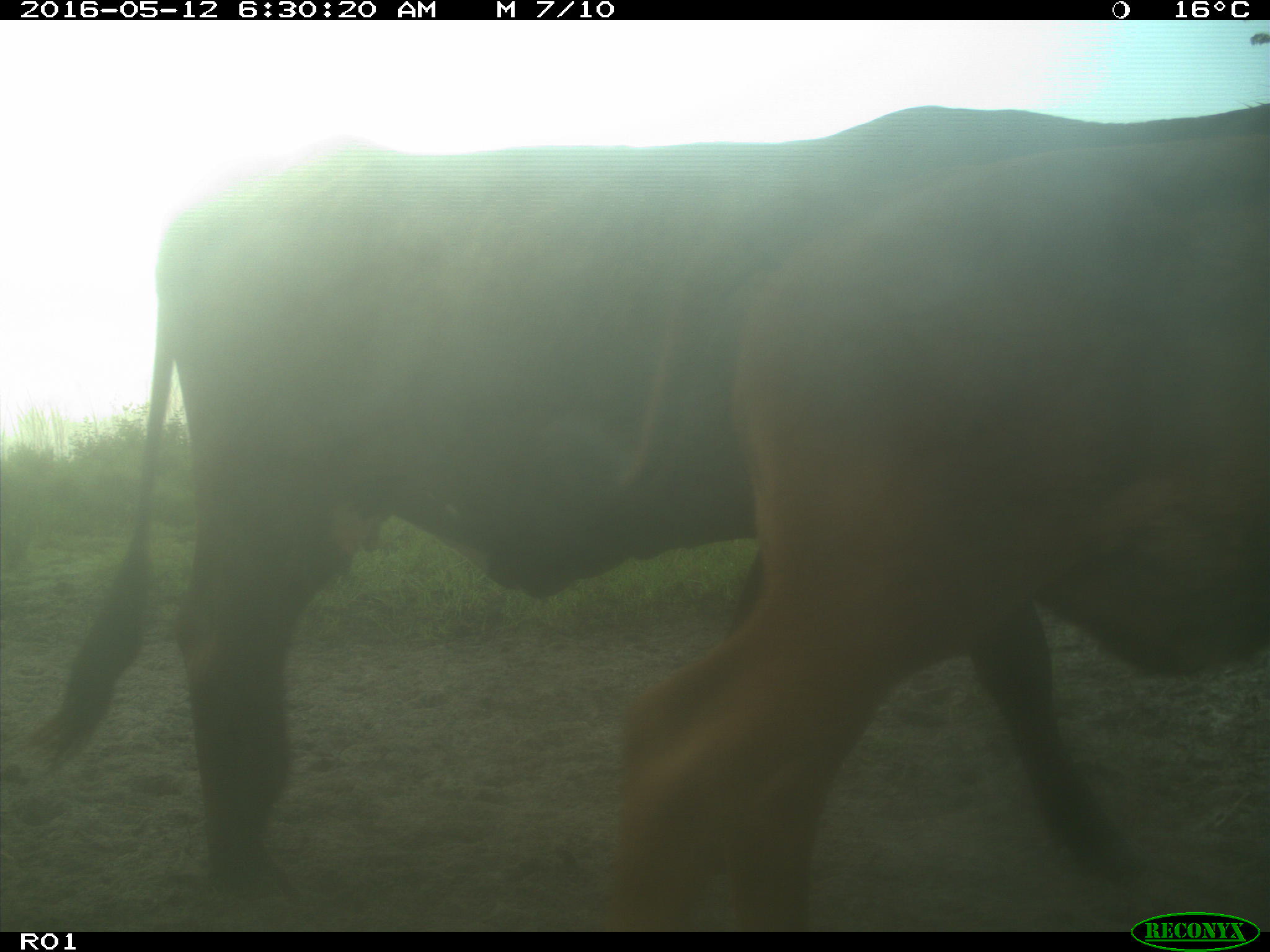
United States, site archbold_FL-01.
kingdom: Animalia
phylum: Chordata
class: Mammalia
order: Artiodactyla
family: Bovidae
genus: Bos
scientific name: Bos taurus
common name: domestic cow